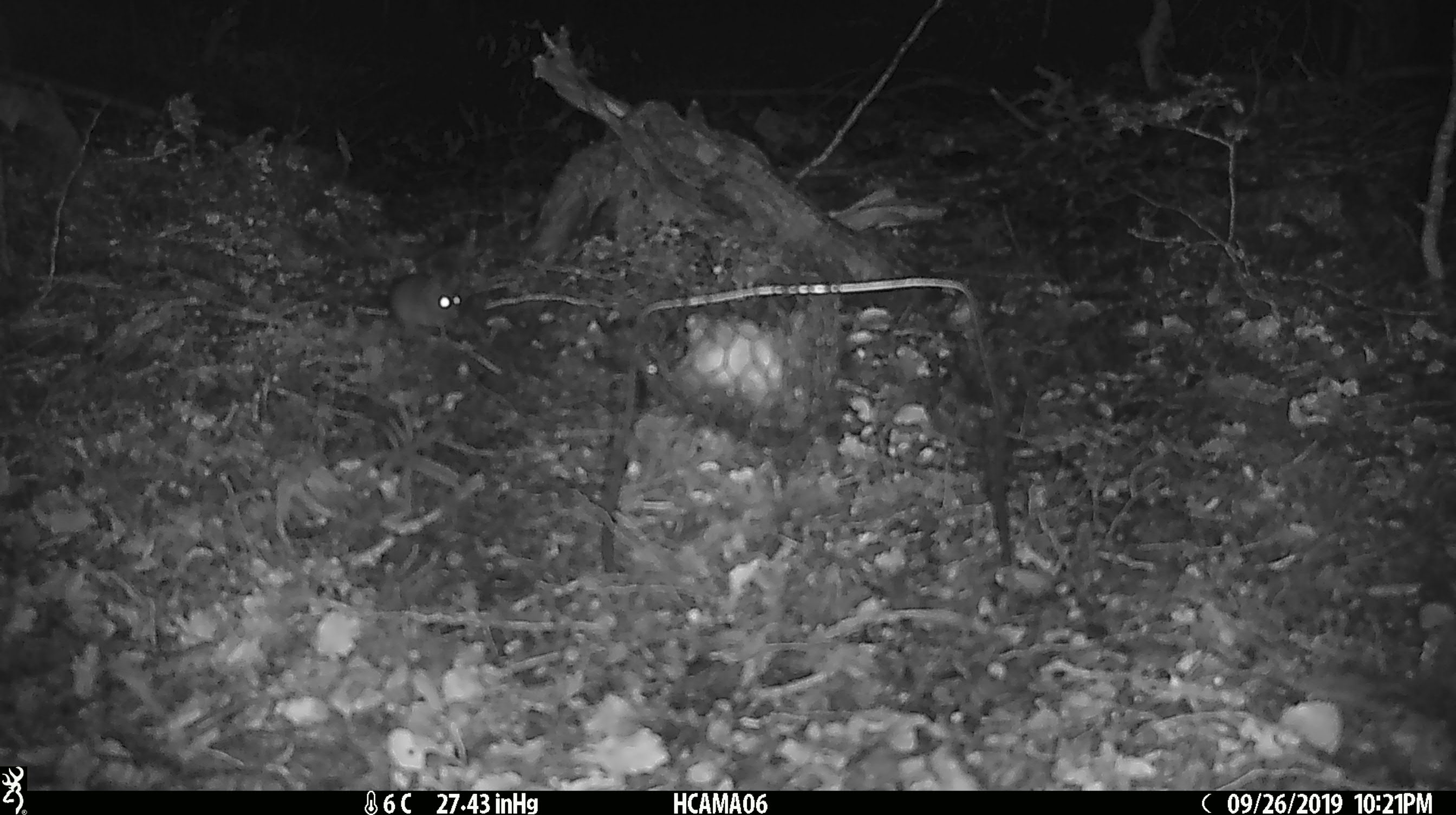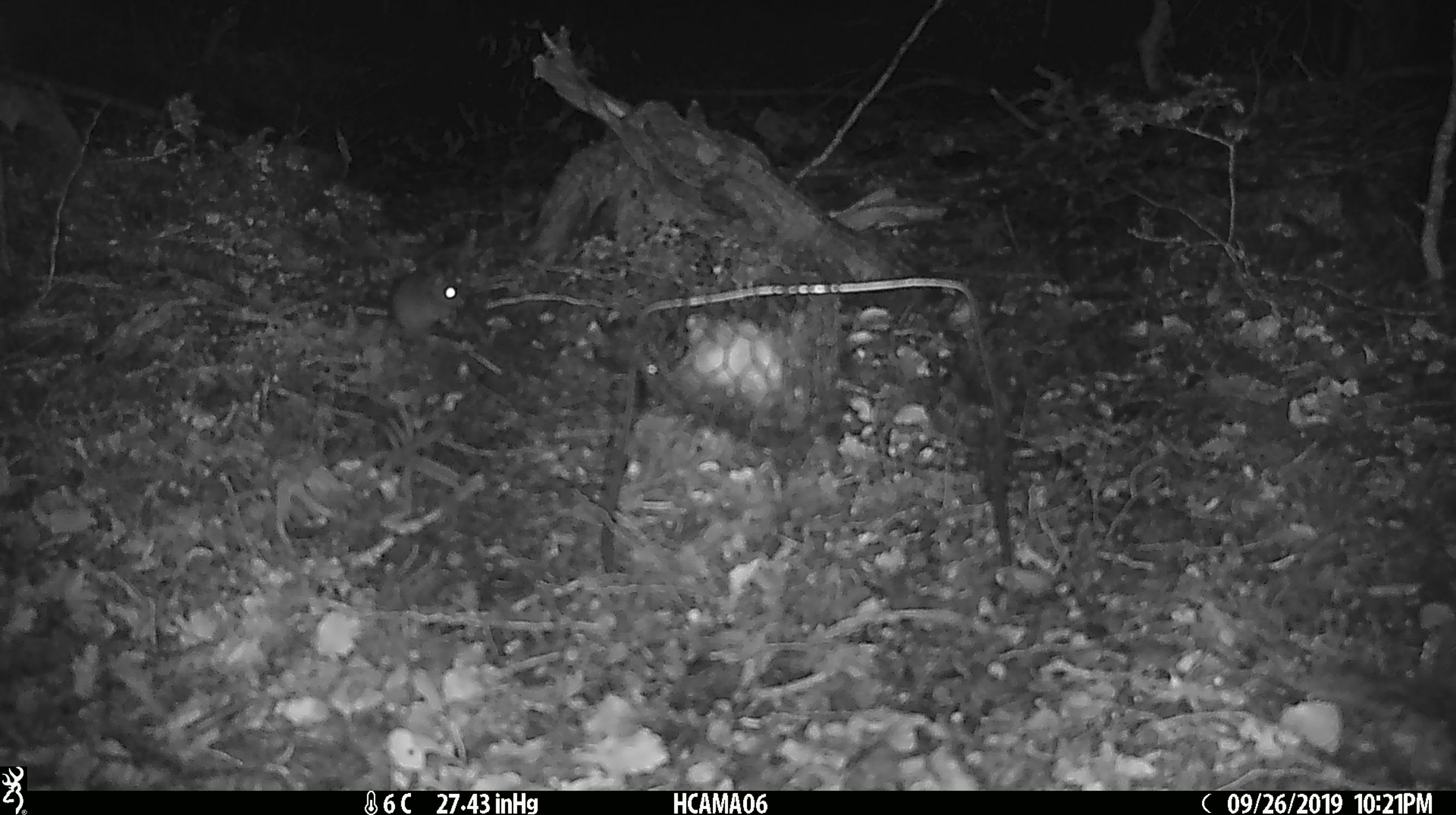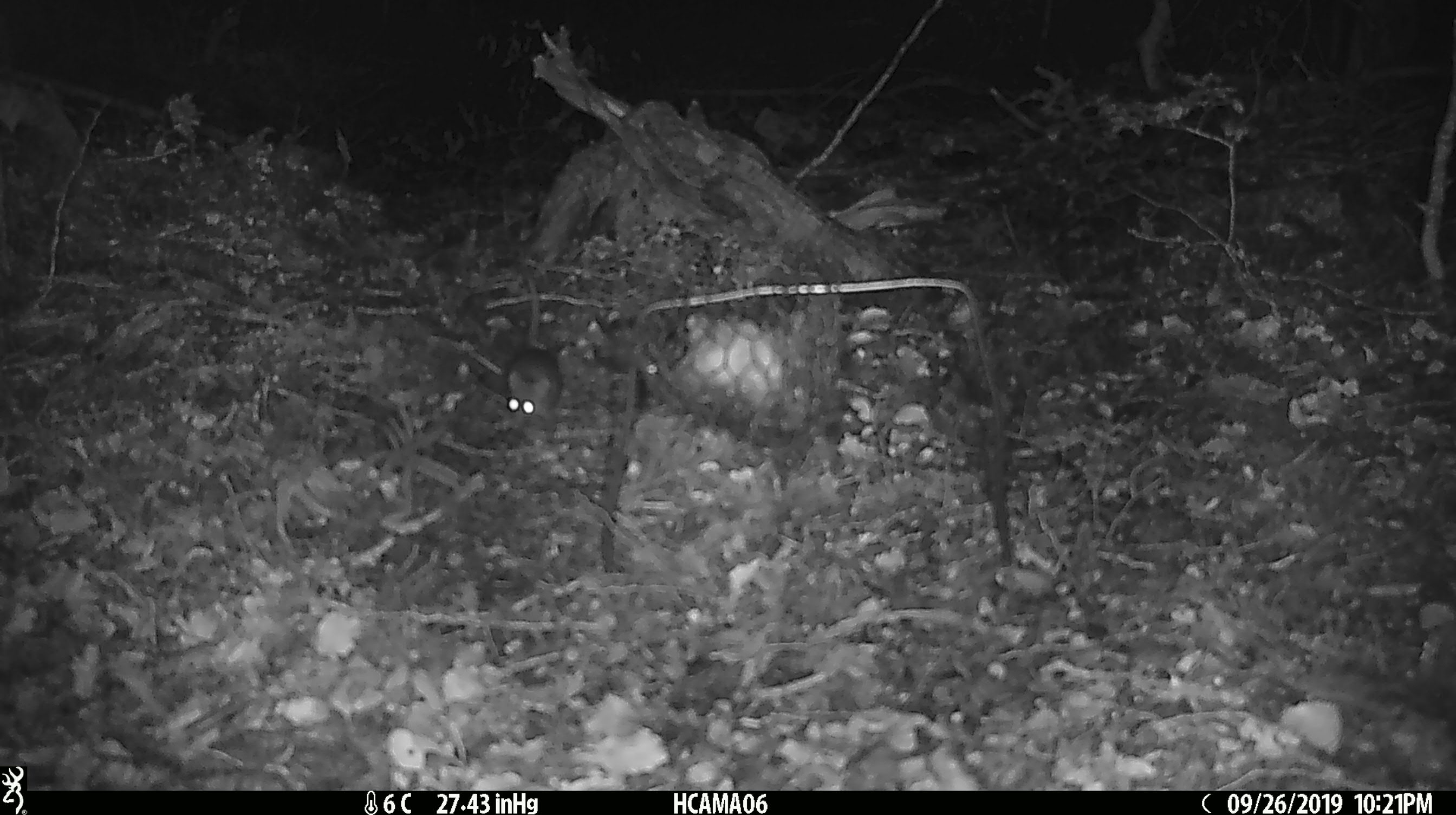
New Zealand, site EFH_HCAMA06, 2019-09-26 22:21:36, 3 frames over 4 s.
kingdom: Animalia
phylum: Chordata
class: Mammalia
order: Rodentia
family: Muridae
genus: Mus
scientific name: Mus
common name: mouse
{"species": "mouse (Mus)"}